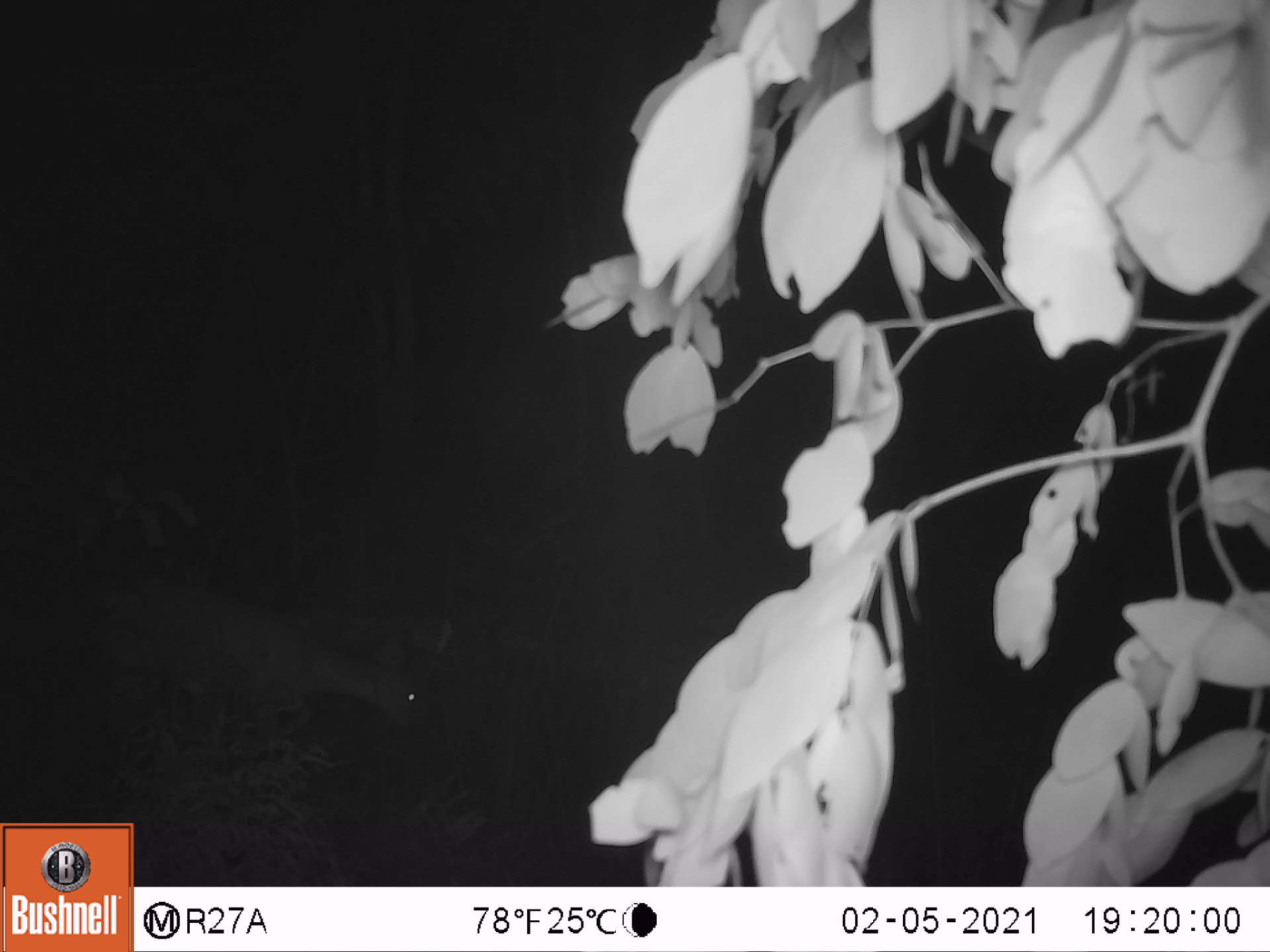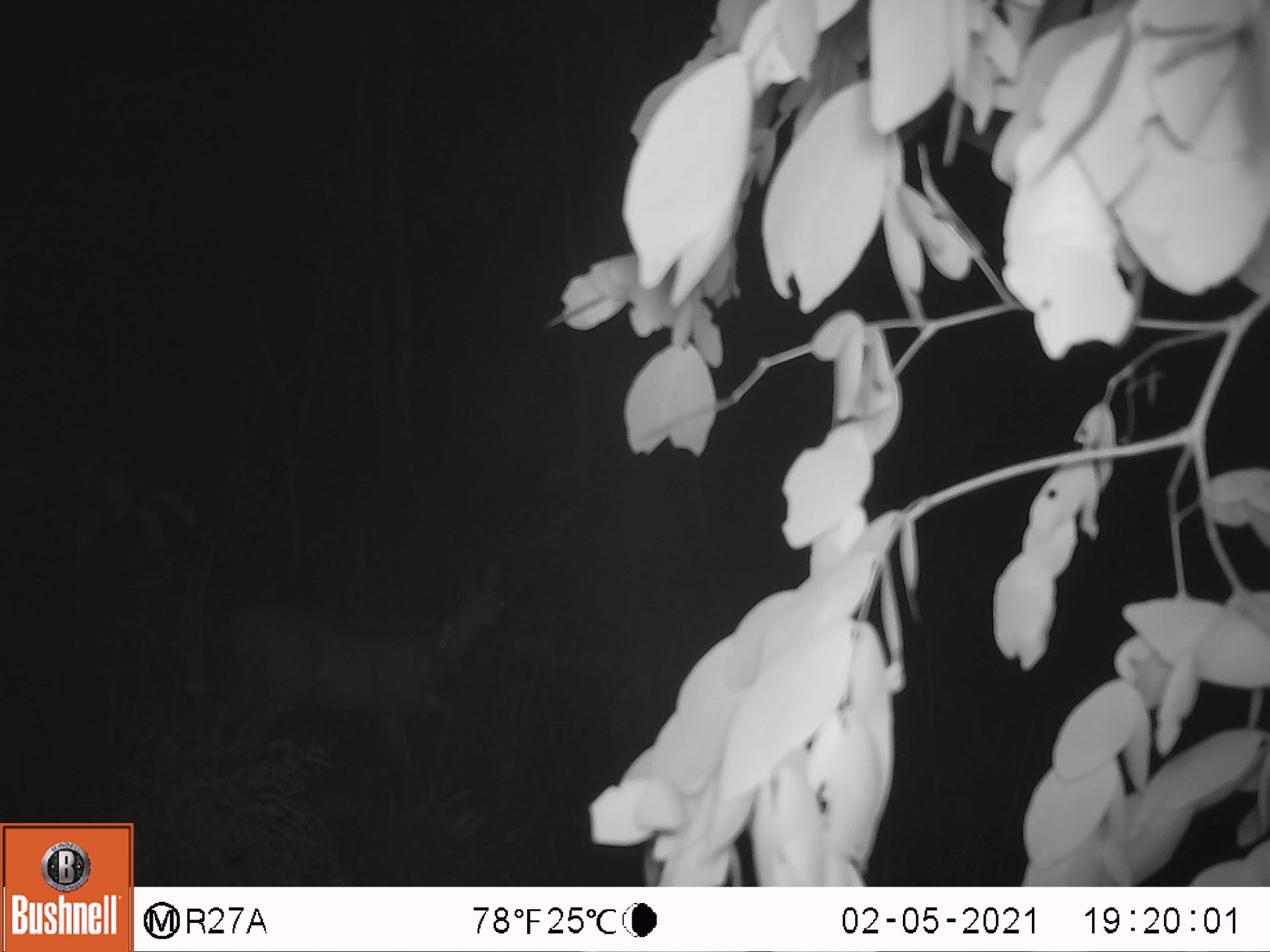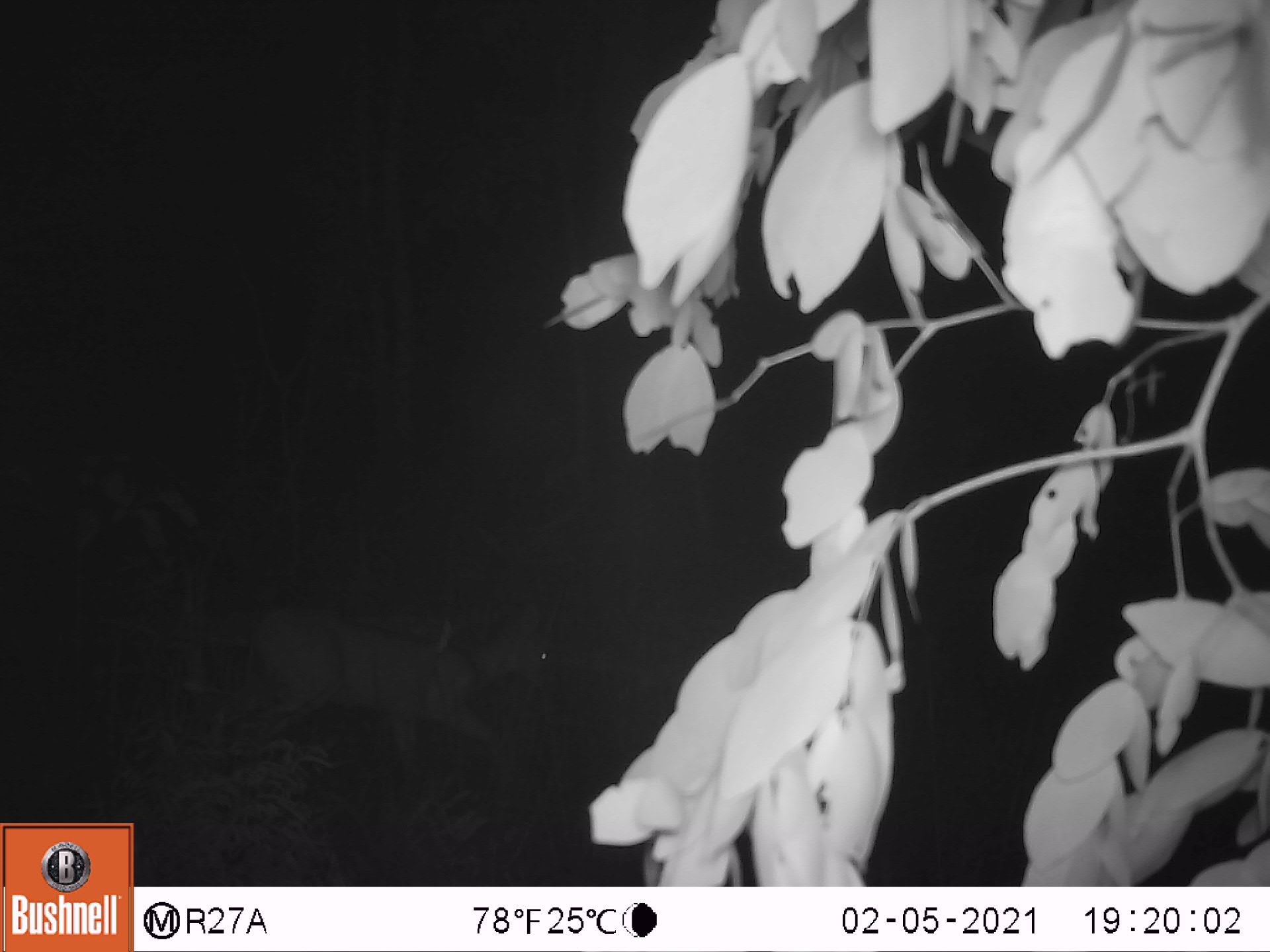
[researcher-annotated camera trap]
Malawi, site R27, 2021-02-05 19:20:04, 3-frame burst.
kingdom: Animalia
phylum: Chordata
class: Mammalia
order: Artiodactyla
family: Bovidae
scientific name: Antilopinae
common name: small antelope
Small antelope (Antilopinae), count 1.